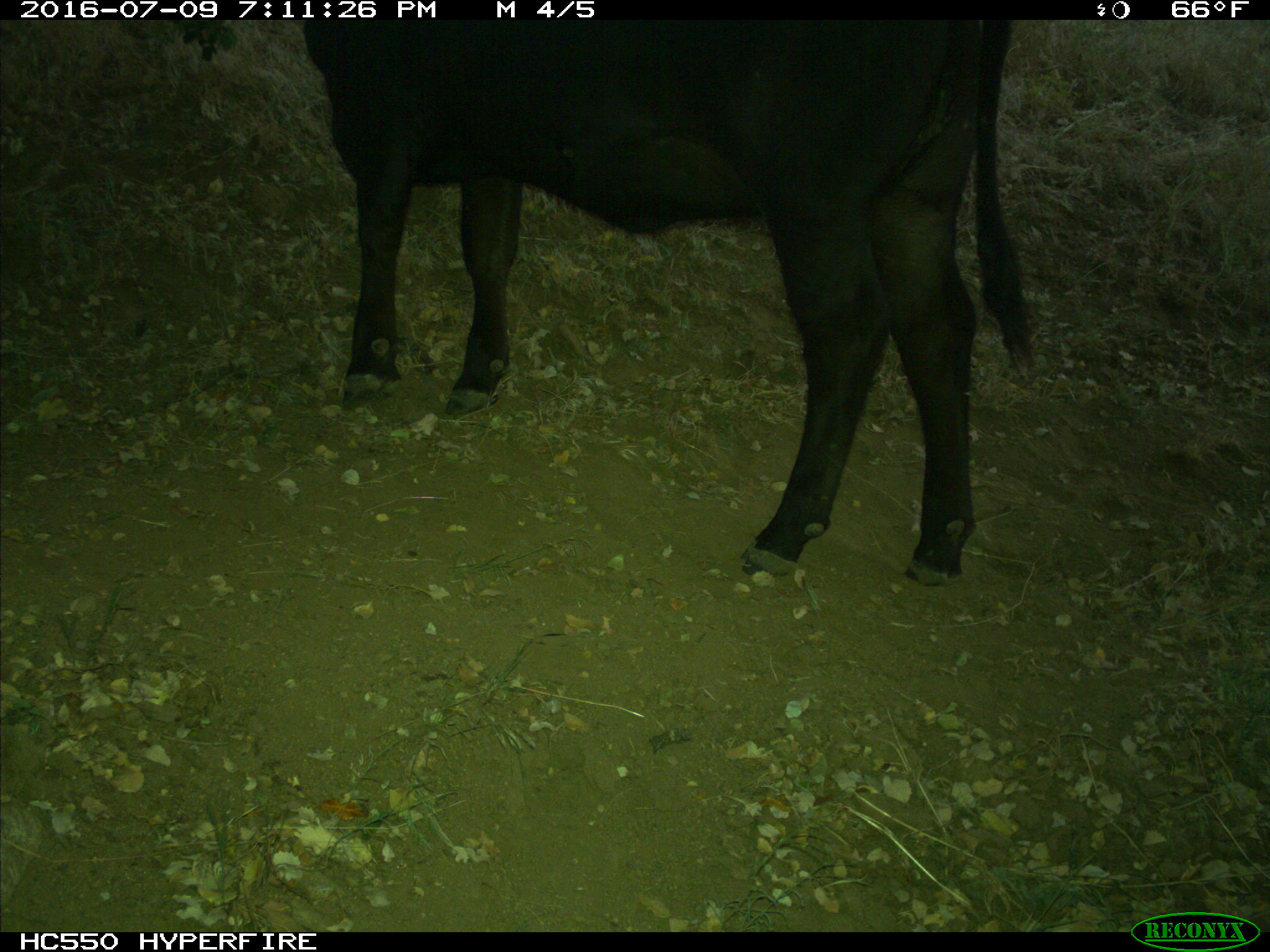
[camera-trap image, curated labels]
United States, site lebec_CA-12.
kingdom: Animalia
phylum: Chordata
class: Mammalia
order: Artiodactyla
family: Bovidae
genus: Bos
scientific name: Bos taurus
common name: domestic cow